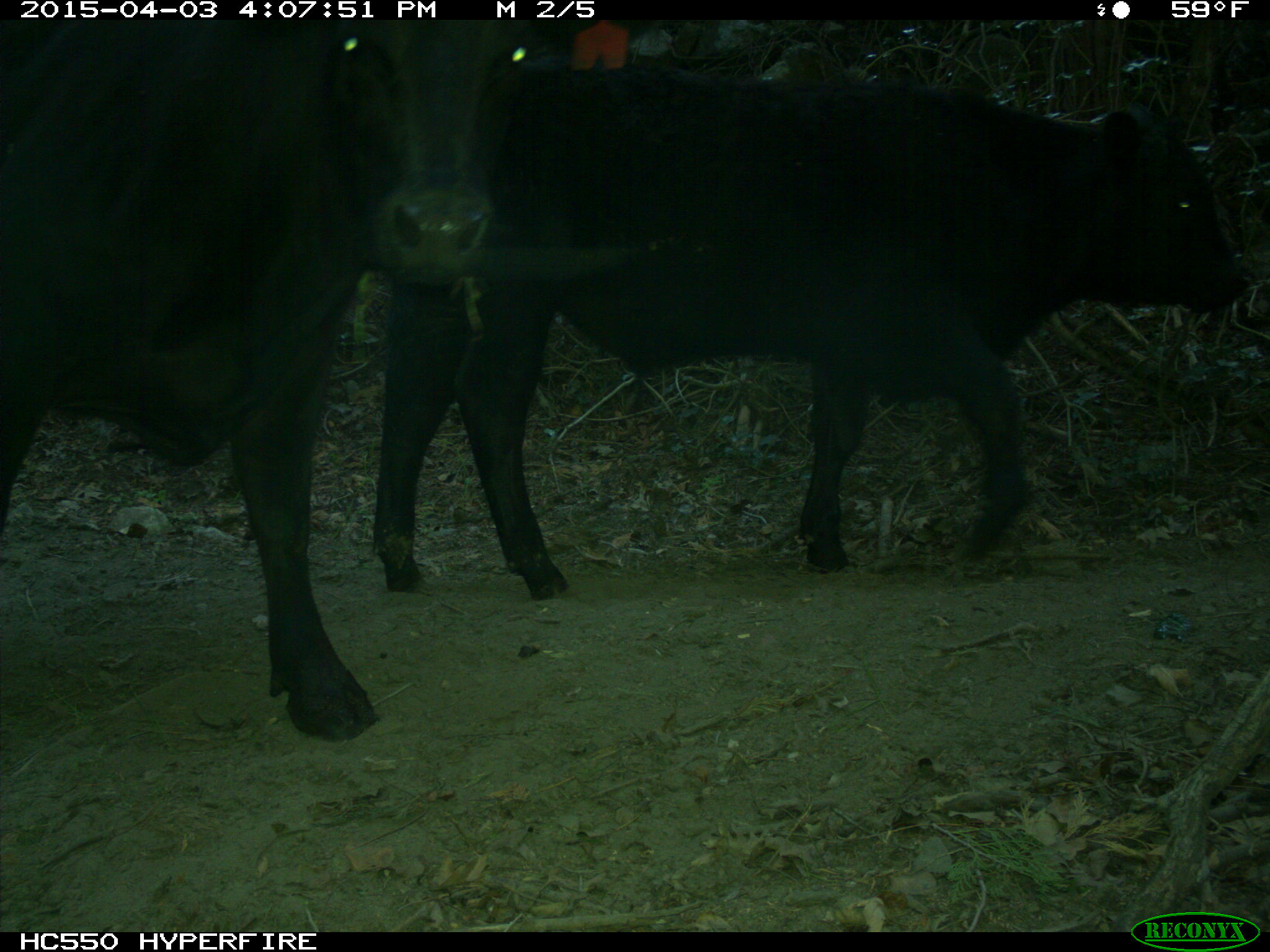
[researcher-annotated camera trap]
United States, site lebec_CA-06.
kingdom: Animalia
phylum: Chordata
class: Mammalia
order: Artiodactyla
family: Bovidae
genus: Bos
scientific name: Bos taurus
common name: domestic cow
Bos taurus (domestic cow).